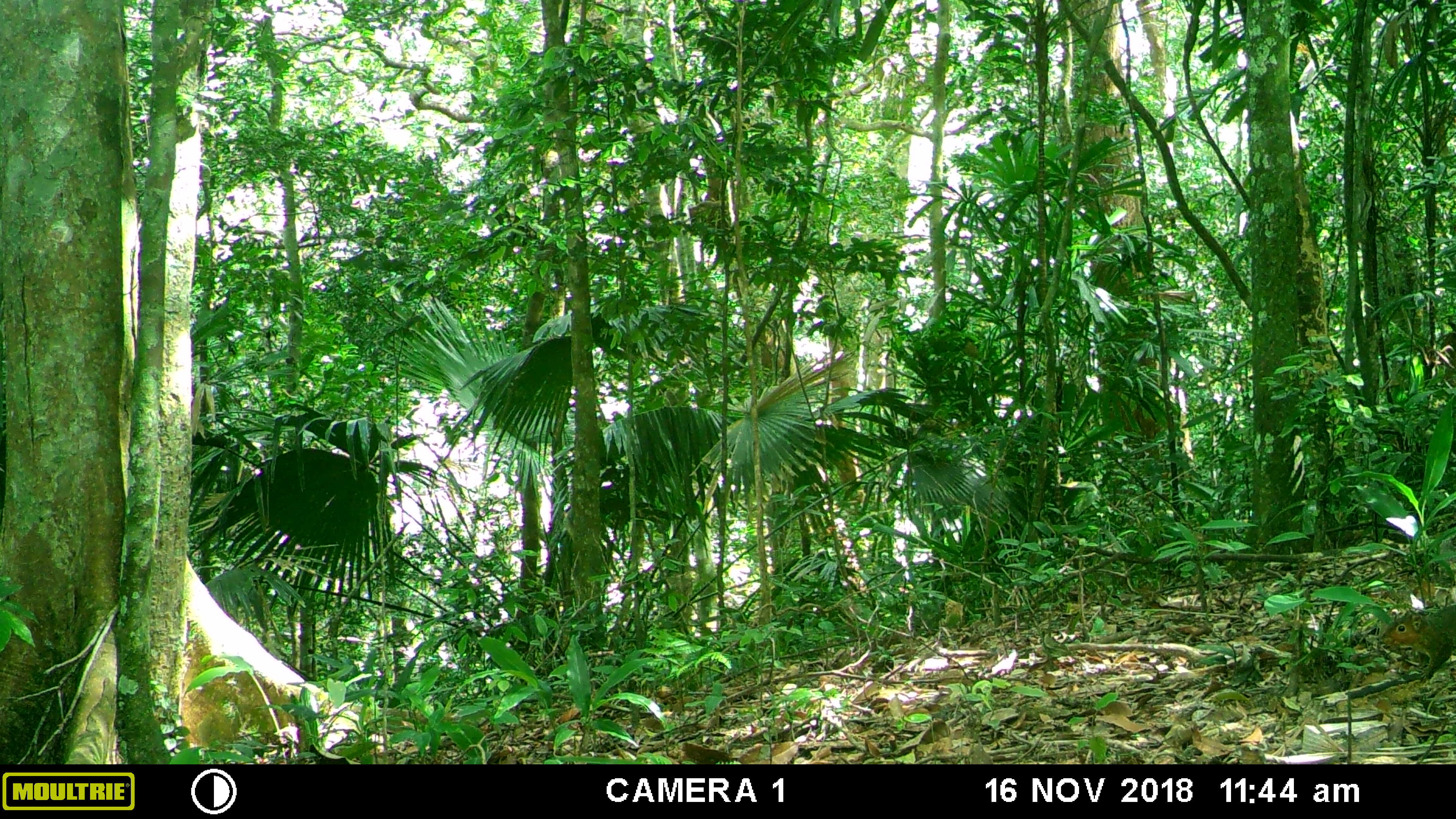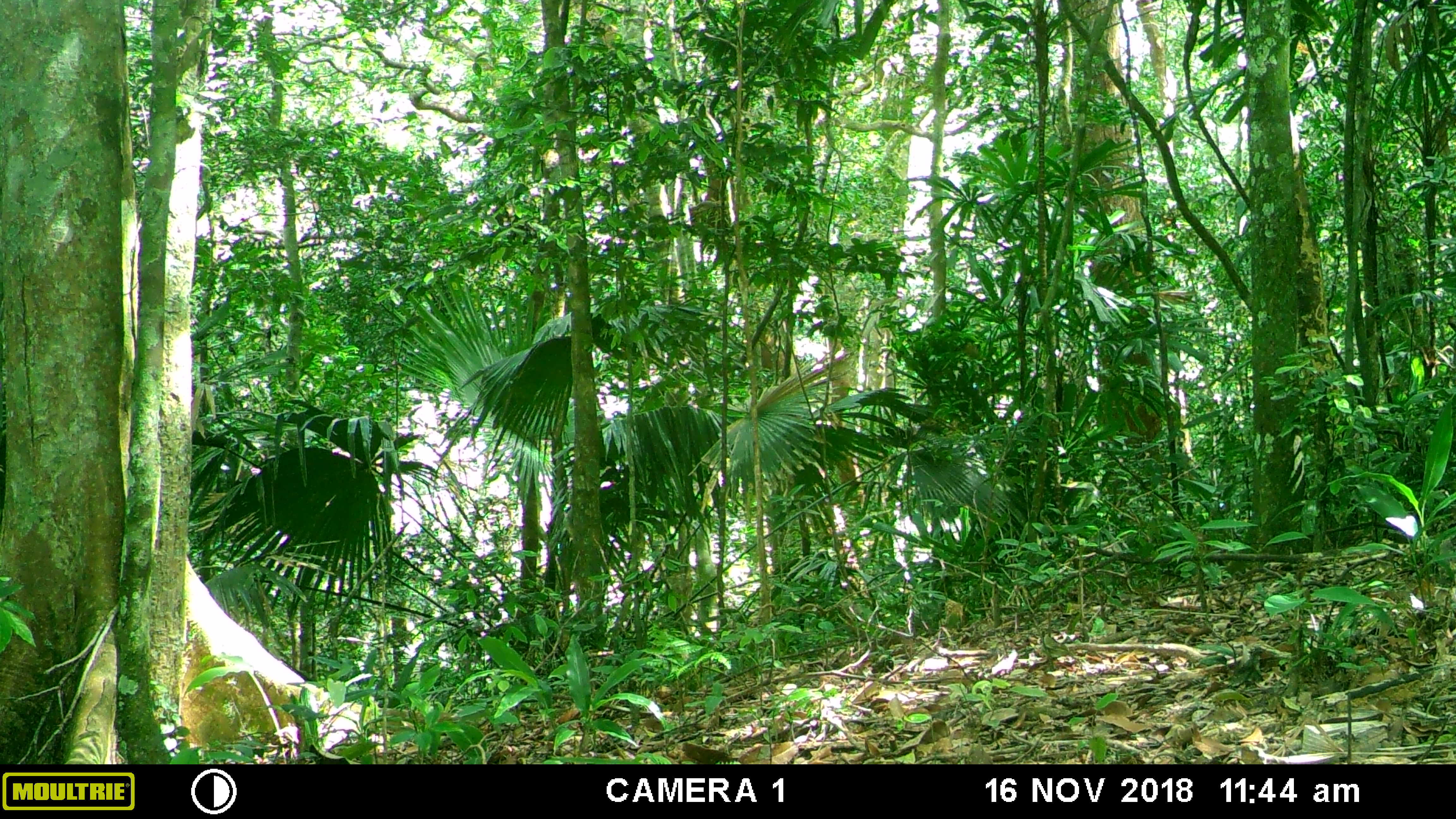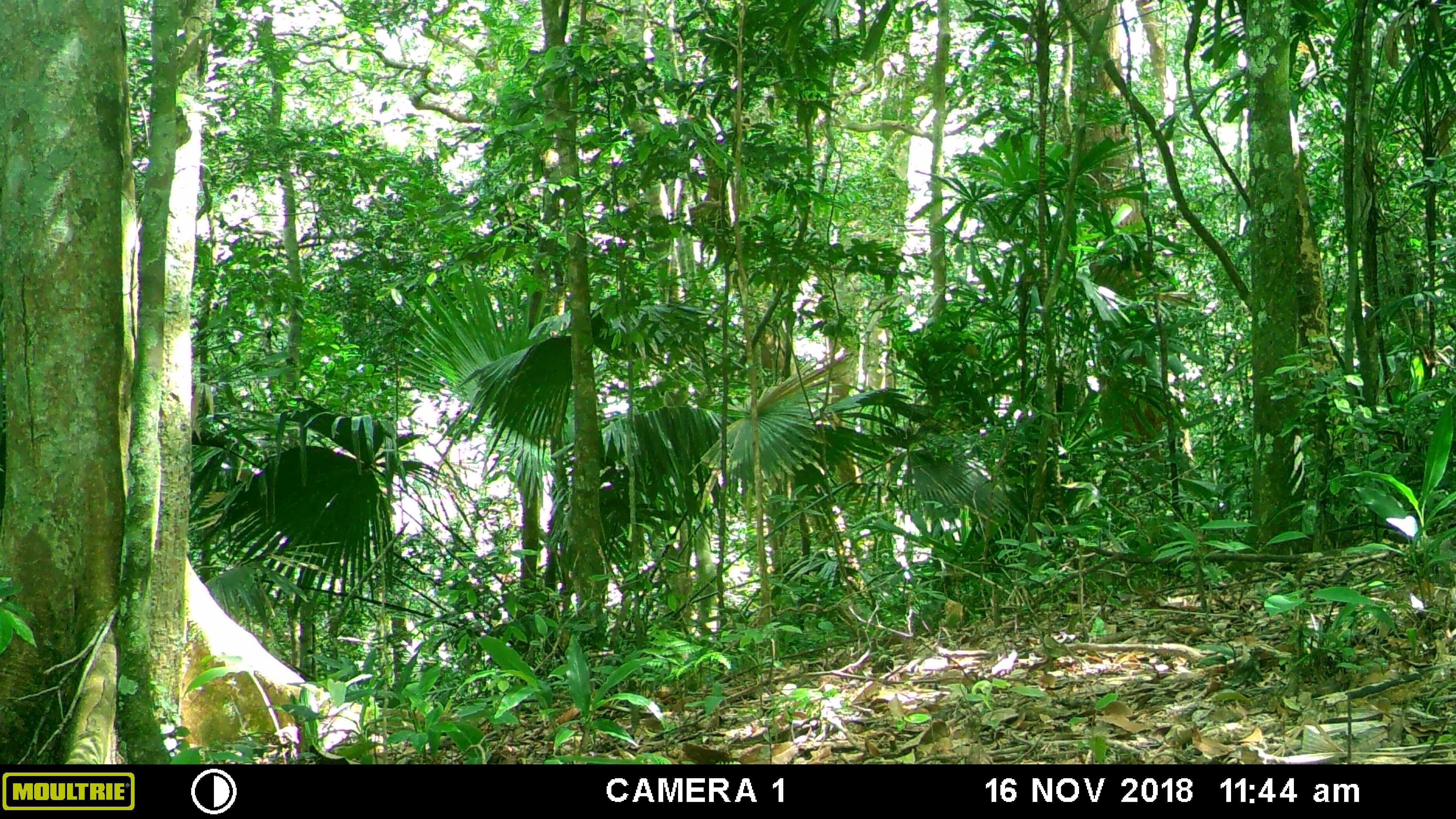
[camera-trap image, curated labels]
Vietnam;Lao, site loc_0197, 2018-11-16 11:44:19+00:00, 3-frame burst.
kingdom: Animalia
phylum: Chordata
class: Mammalia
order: Rodentia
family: Sciuridae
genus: Dremomys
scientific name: Dremomys rufigenis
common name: red-cheeked squirrel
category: red cheeked squirrel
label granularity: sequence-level